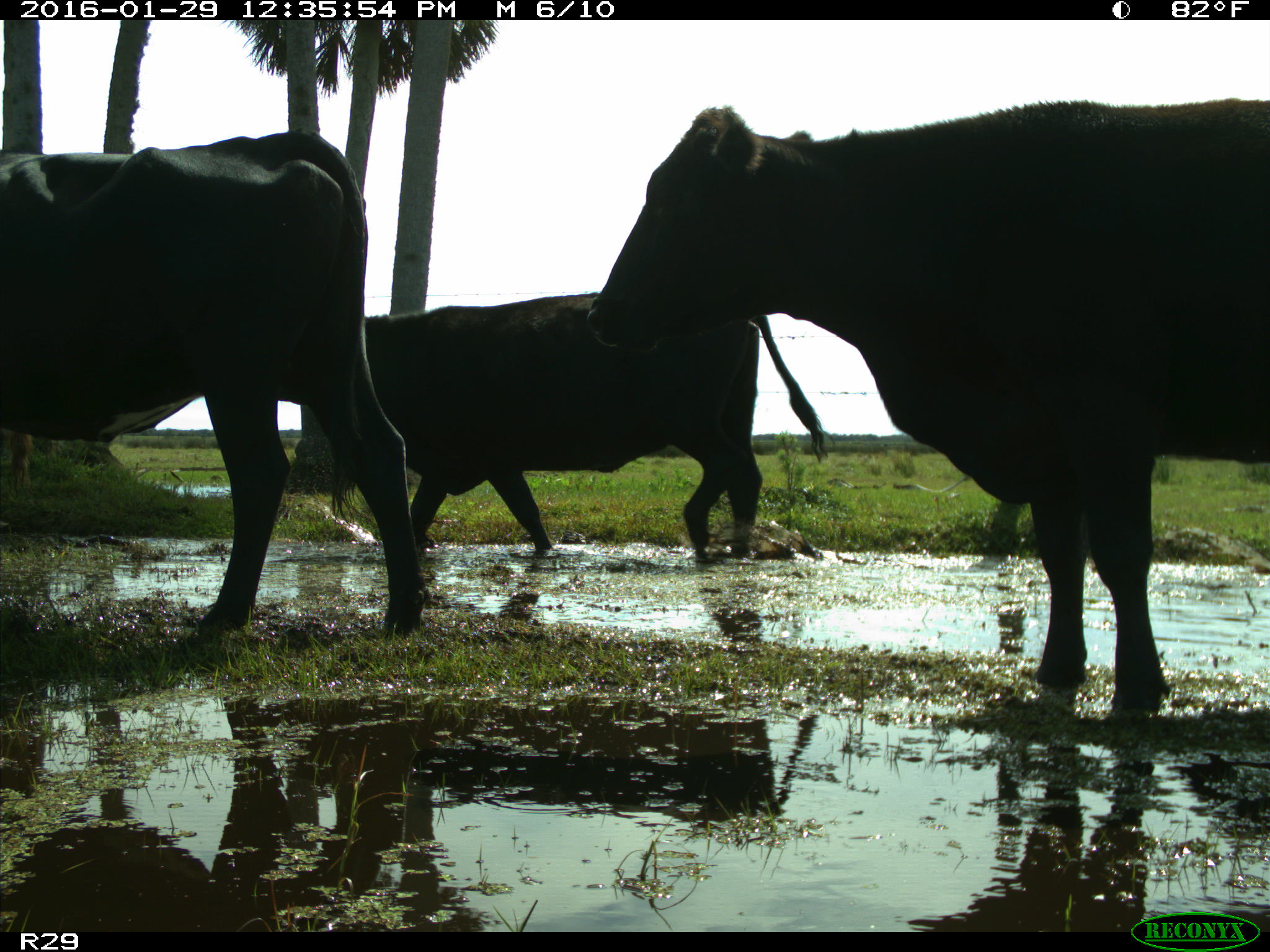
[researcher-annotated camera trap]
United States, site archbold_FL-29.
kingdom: Animalia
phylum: Chordata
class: Mammalia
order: Artiodactyla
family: Bovidae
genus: Bos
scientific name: Bos taurus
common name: domestic cow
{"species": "Bos taurus (domestic cow)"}